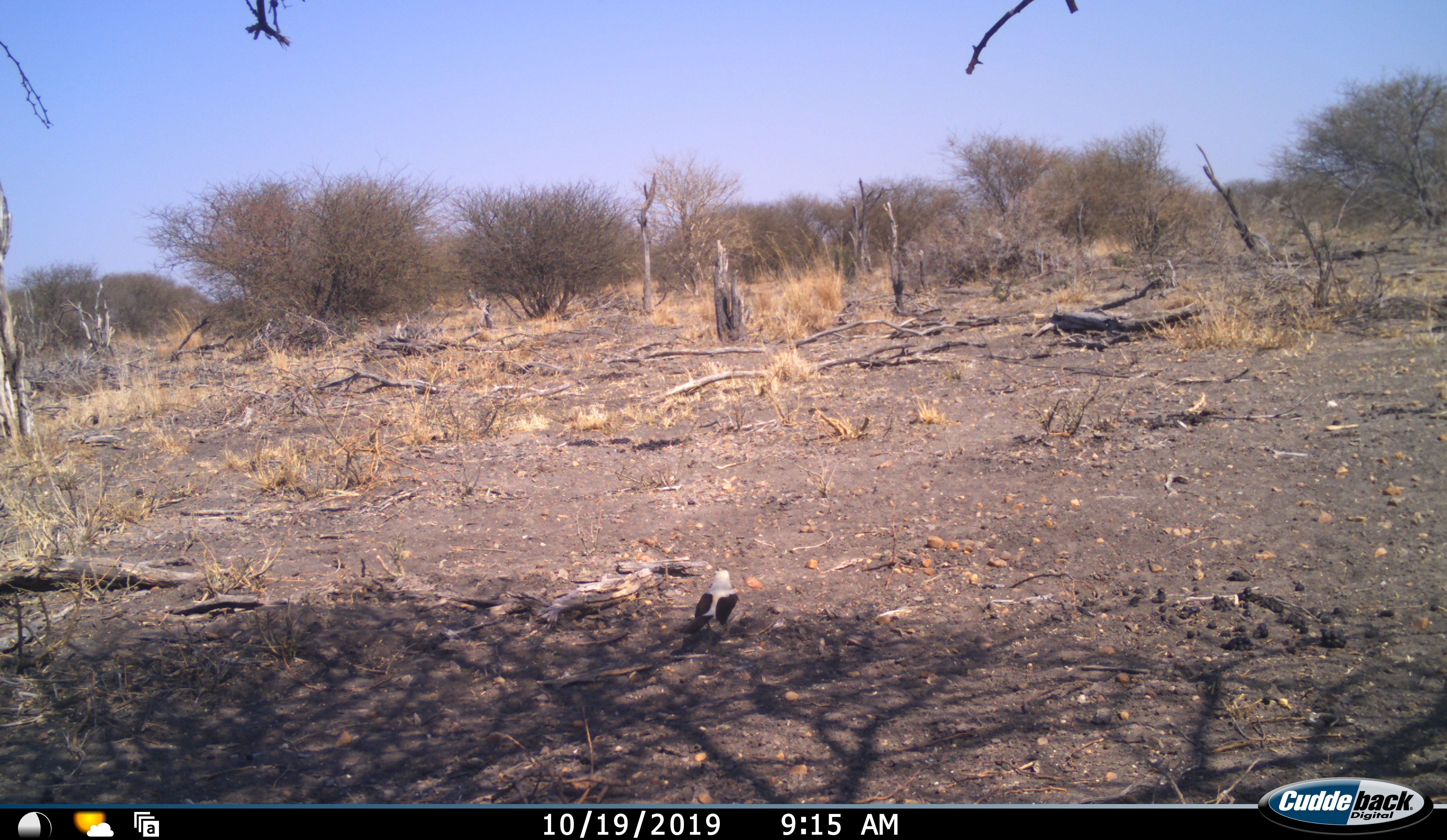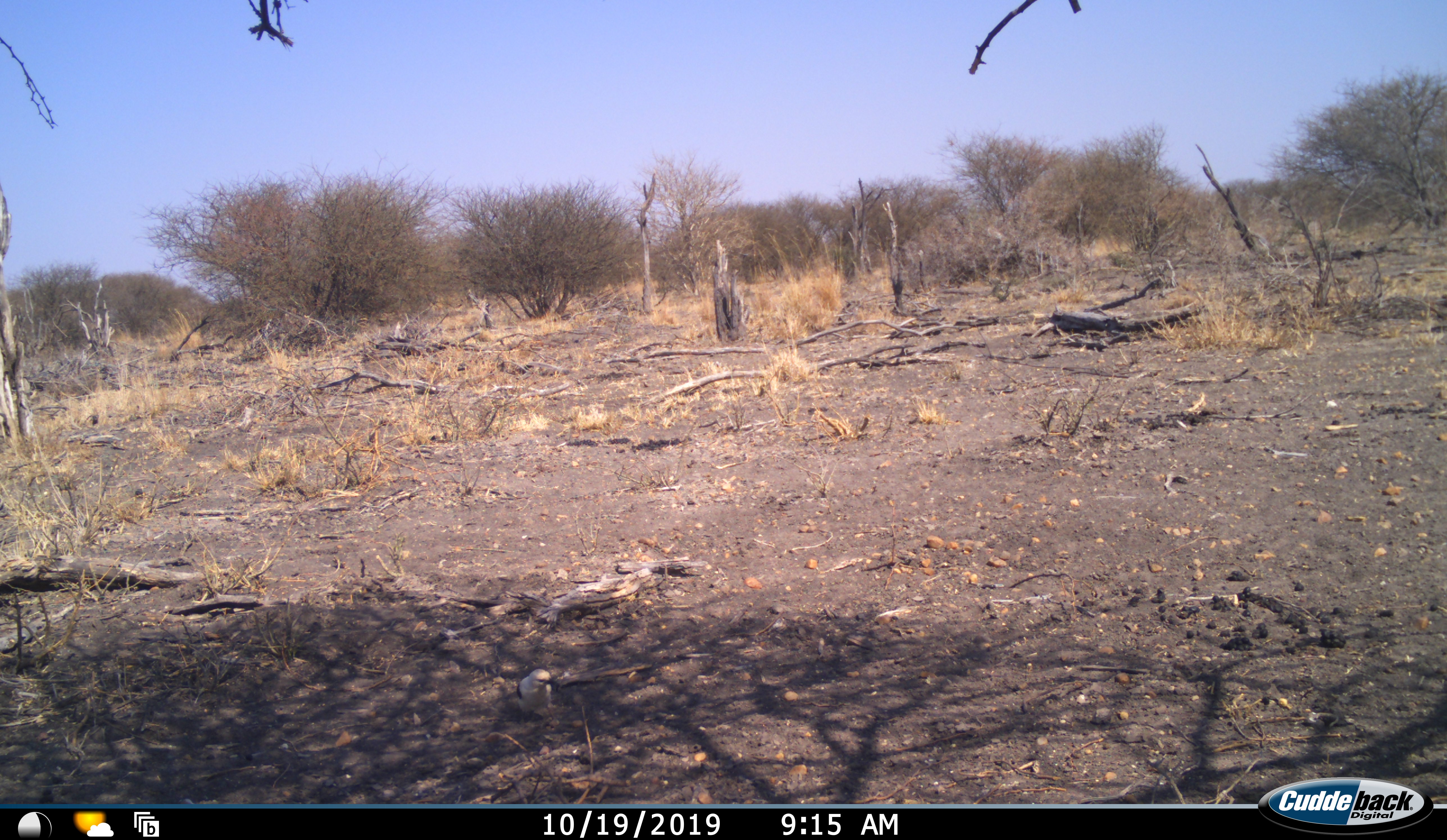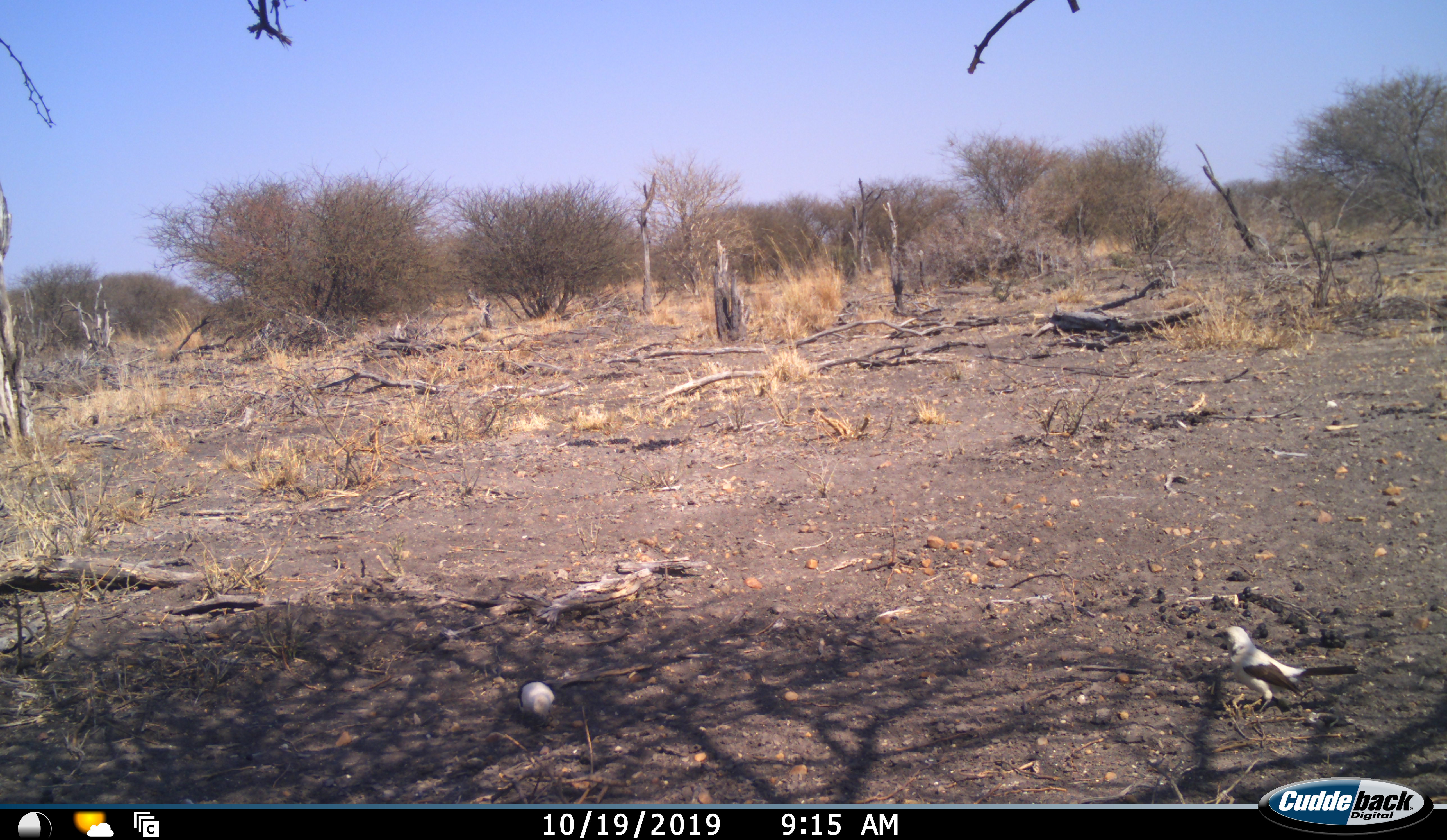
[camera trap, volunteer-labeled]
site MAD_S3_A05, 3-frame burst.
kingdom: Animalia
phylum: Chordata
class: Aves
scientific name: Aves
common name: bird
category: birdother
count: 2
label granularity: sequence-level